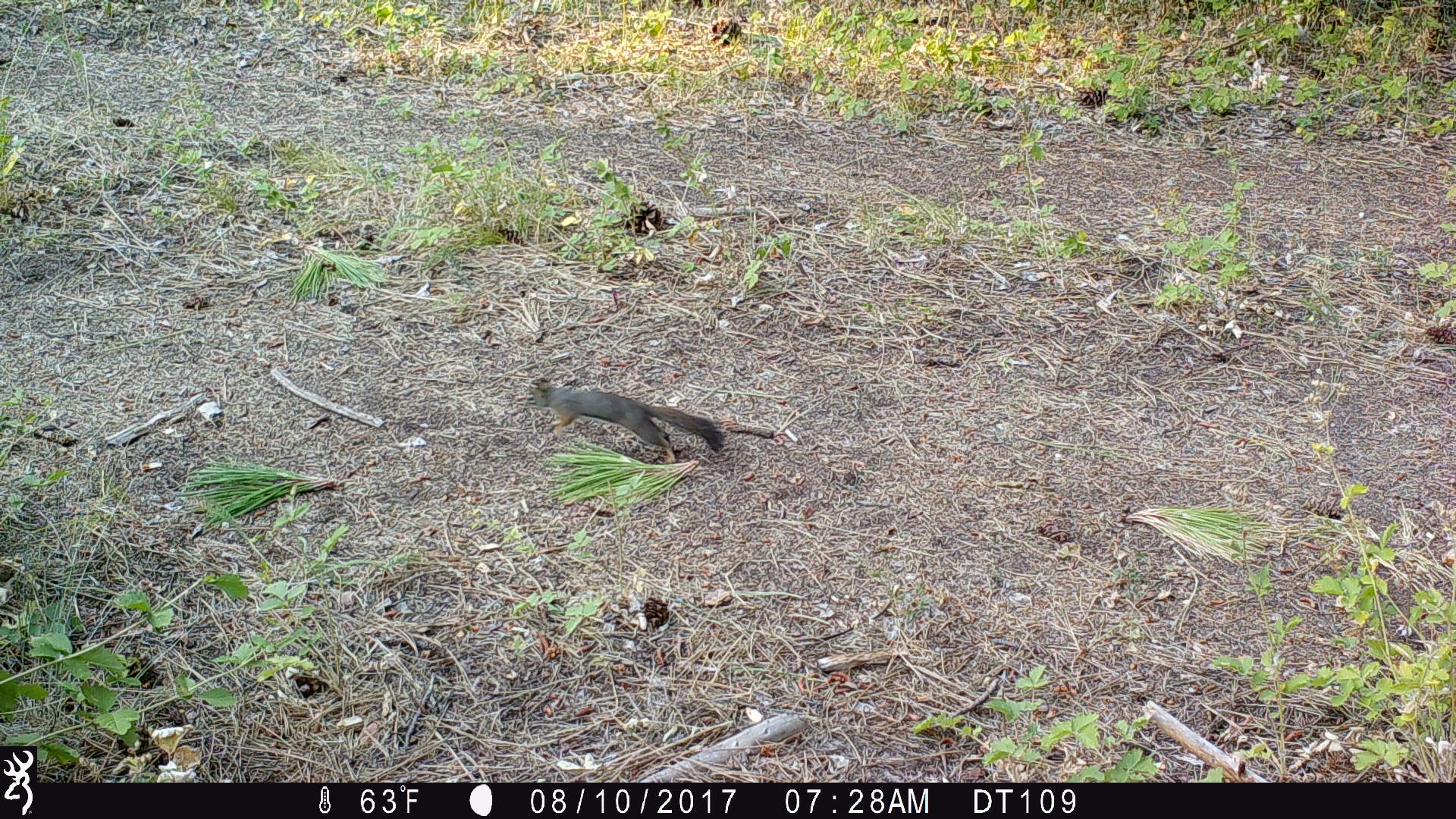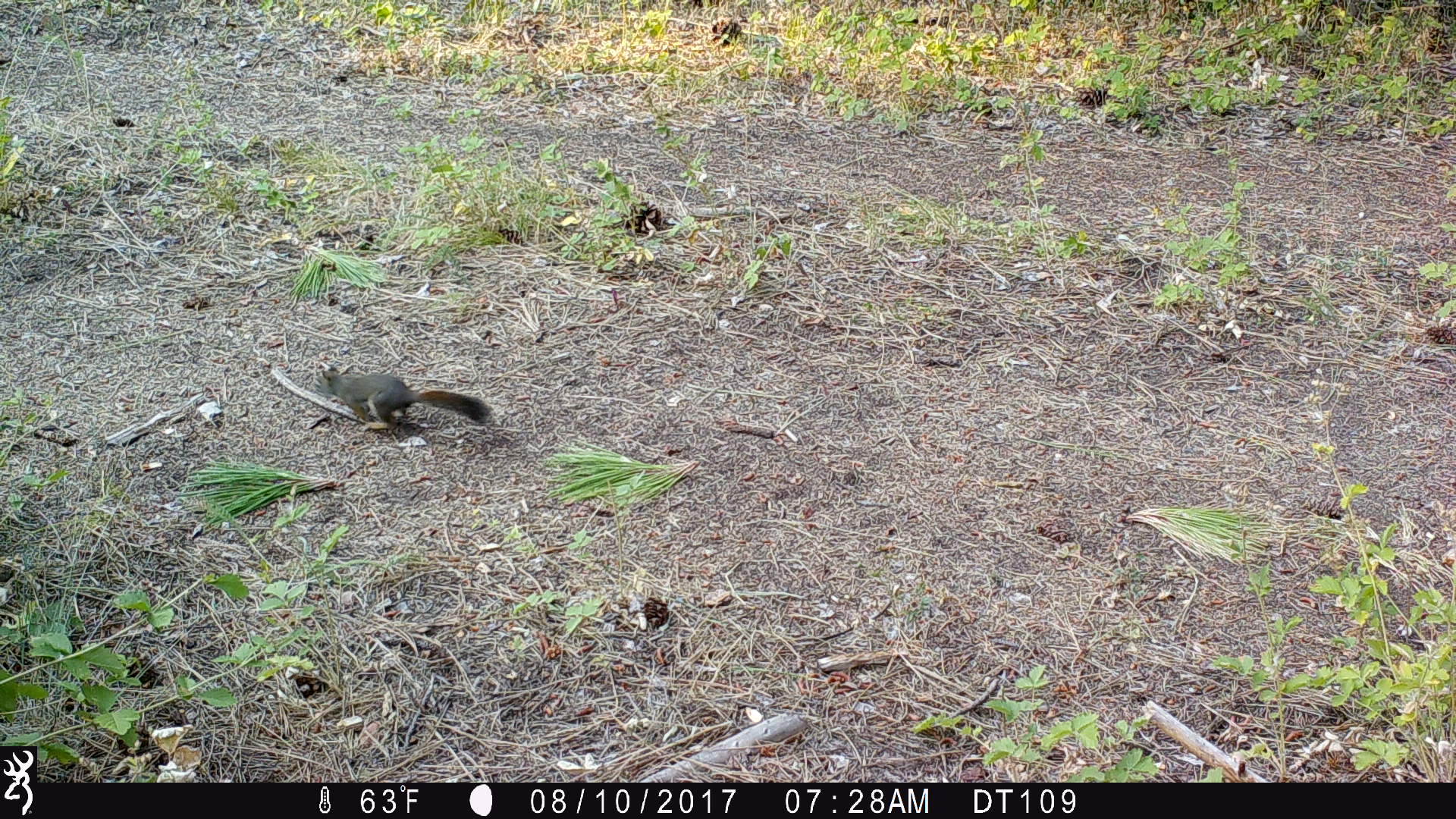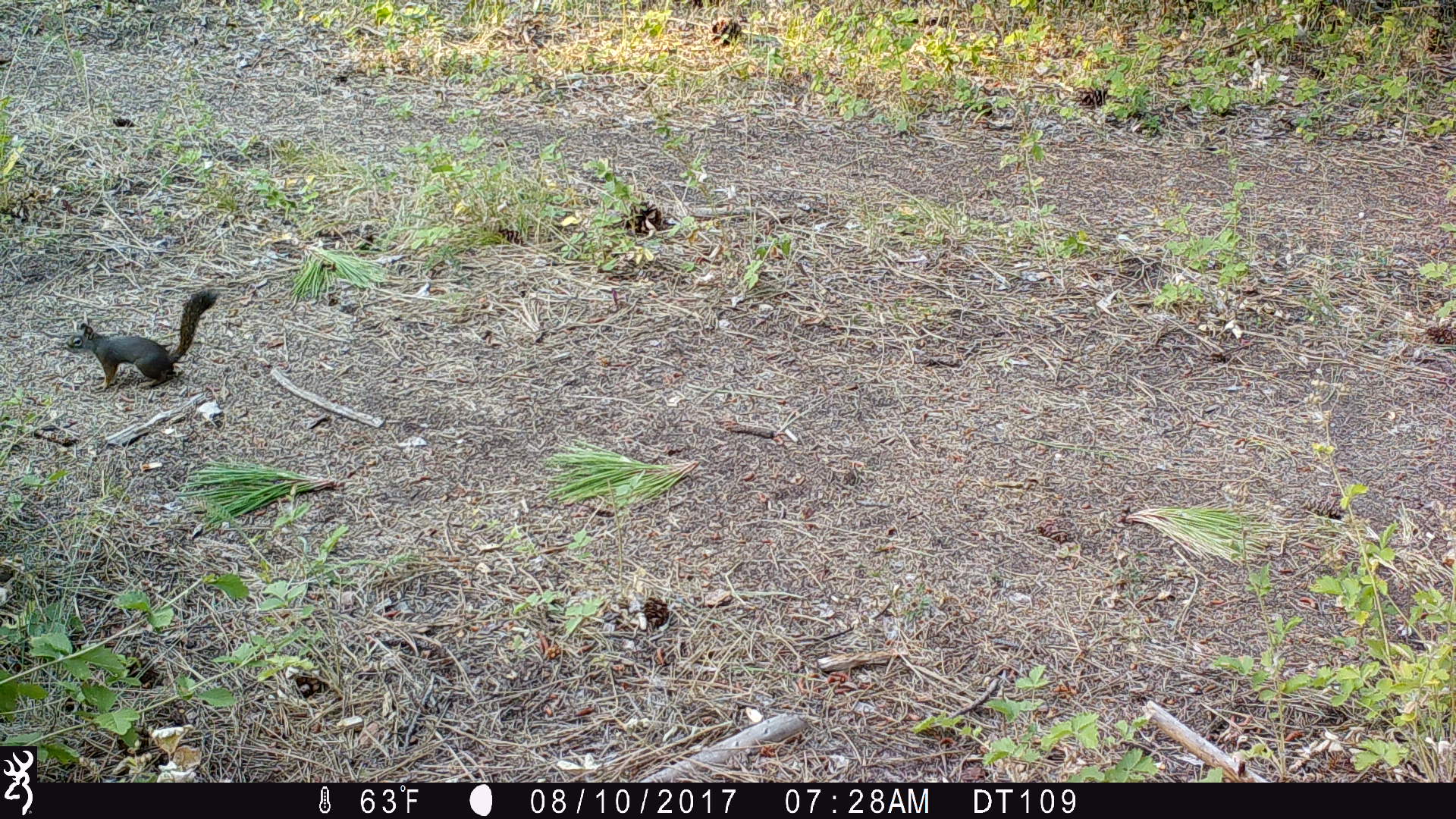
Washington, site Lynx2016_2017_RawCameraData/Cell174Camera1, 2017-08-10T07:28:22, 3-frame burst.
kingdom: Animalia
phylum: Chordata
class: Mammalia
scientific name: Mammalia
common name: small mammal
Small mammal (Mammalia). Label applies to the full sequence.